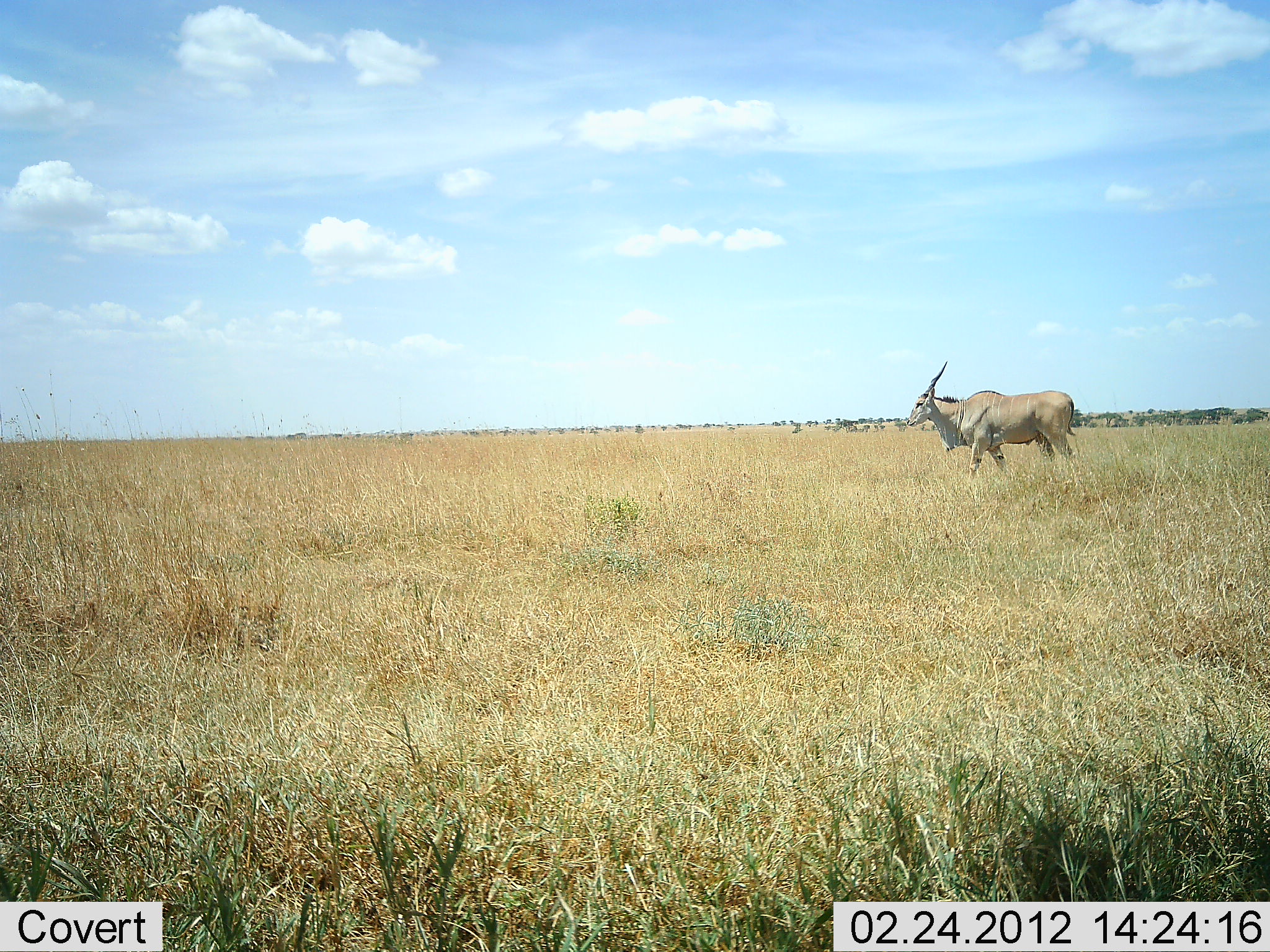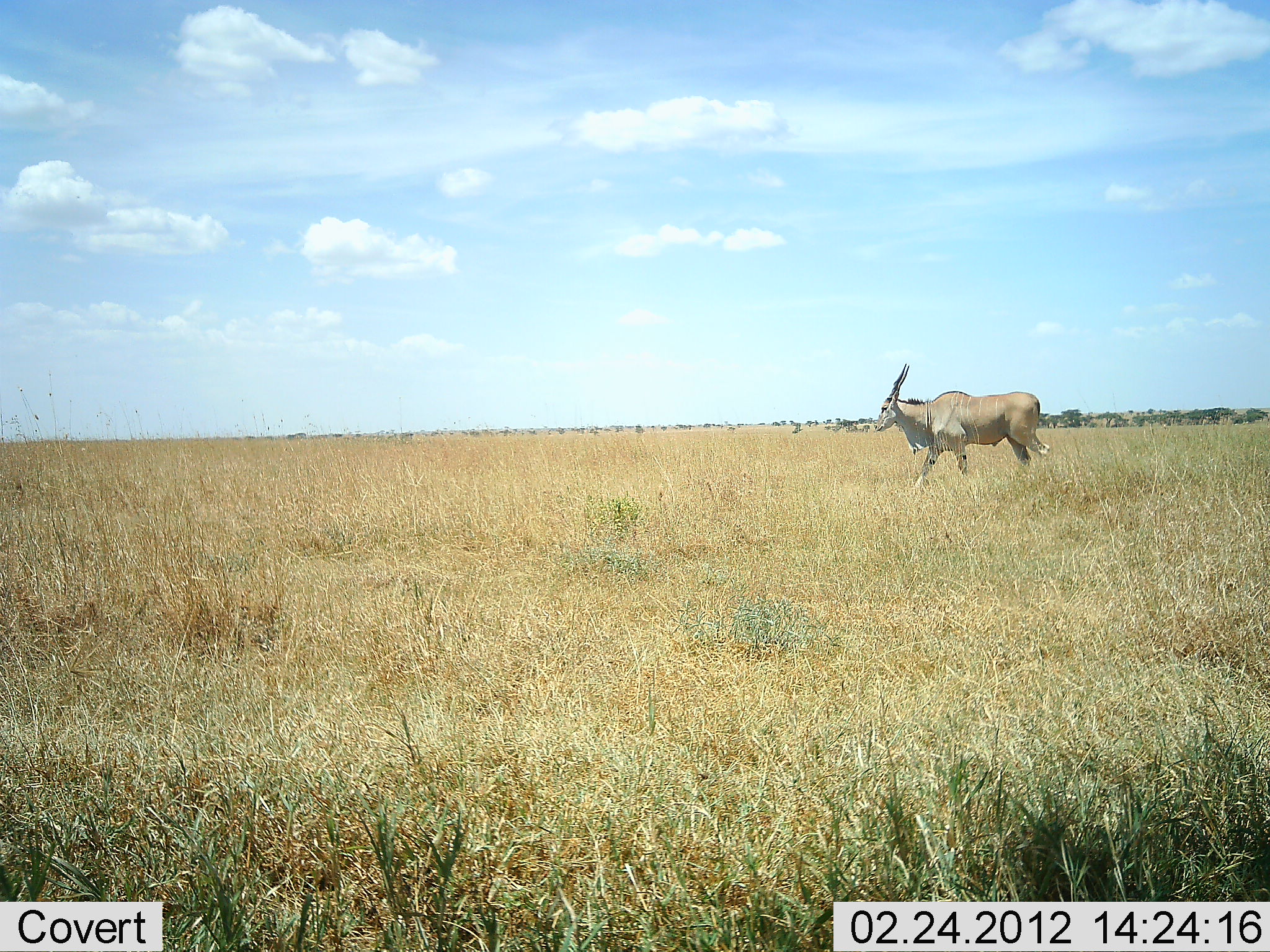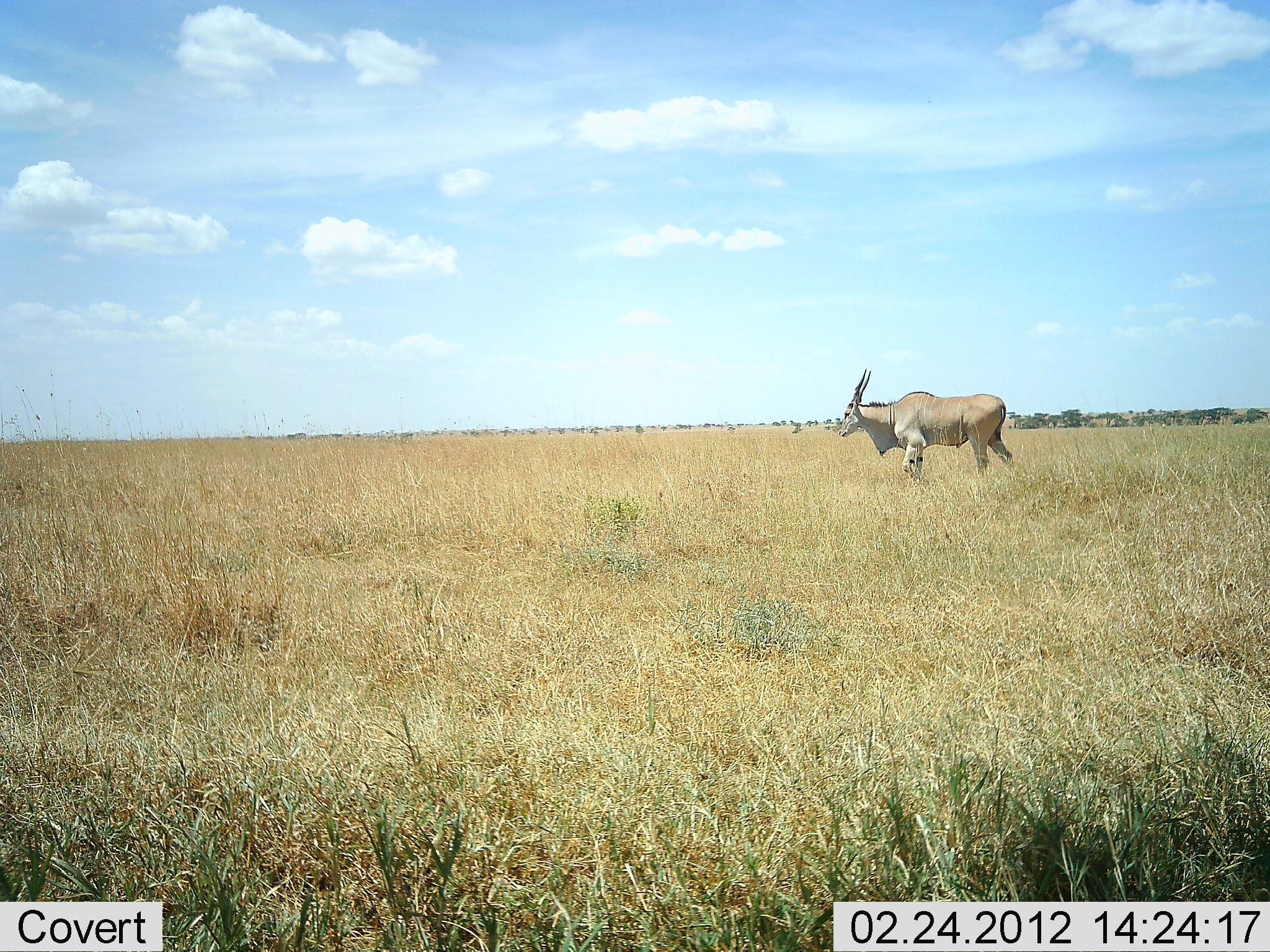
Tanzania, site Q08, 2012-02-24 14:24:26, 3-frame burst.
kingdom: Animalia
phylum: Chordata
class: Mammalia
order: Artiodactyla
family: Bovidae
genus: Tragelaphus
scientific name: Tragelaphus oryx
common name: eland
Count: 1.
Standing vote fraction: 9%.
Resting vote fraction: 0%.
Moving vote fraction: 100%.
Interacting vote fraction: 0%.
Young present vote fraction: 0%.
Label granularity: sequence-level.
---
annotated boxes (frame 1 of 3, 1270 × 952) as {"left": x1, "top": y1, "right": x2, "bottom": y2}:
animal: {"left": 905, "top": 360, "right": 1078, "bottom": 491}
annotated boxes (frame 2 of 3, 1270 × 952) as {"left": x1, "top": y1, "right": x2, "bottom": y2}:
animal: {"left": 873, "top": 363, "right": 1051, "bottom": 489}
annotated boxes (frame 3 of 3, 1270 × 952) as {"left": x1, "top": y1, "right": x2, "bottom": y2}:
animal: {"left": 838, "top": 367, "right": 1014, "bottom": 483}